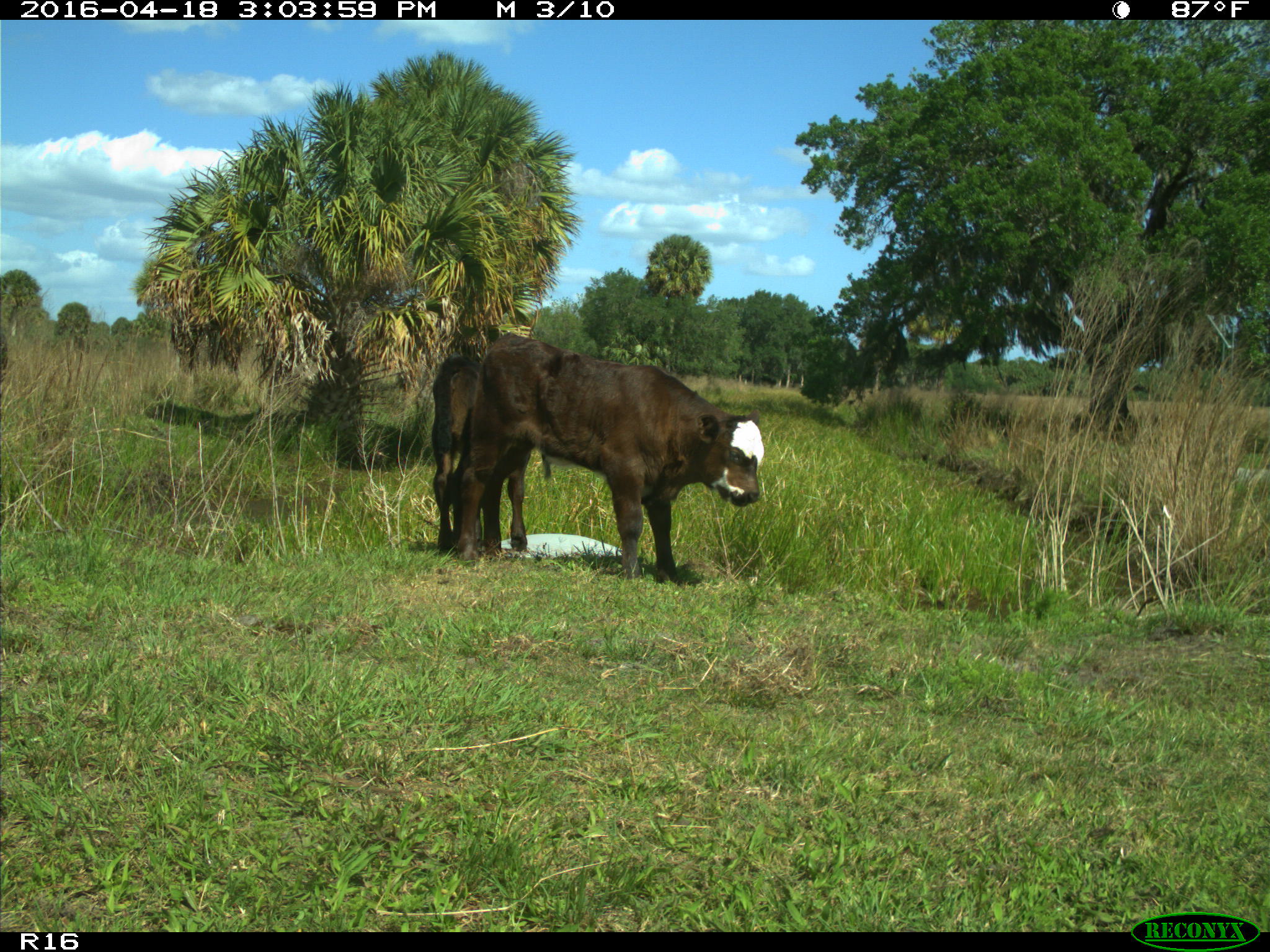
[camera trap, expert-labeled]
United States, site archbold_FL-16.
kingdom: Animalia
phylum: Chordata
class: Mammalia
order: Artiodactyla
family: Bovidae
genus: Bos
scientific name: Bos taurus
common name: domestic cow